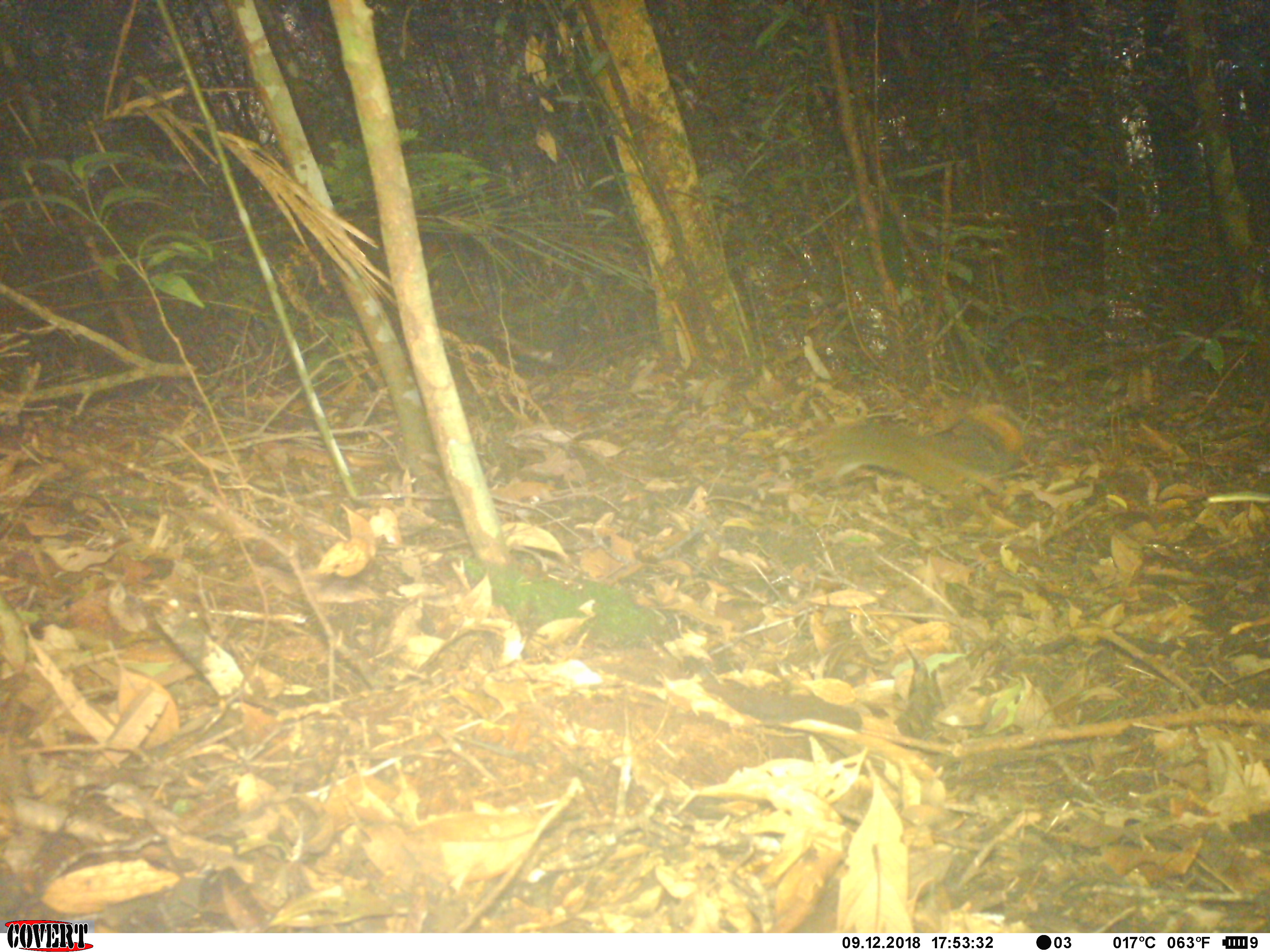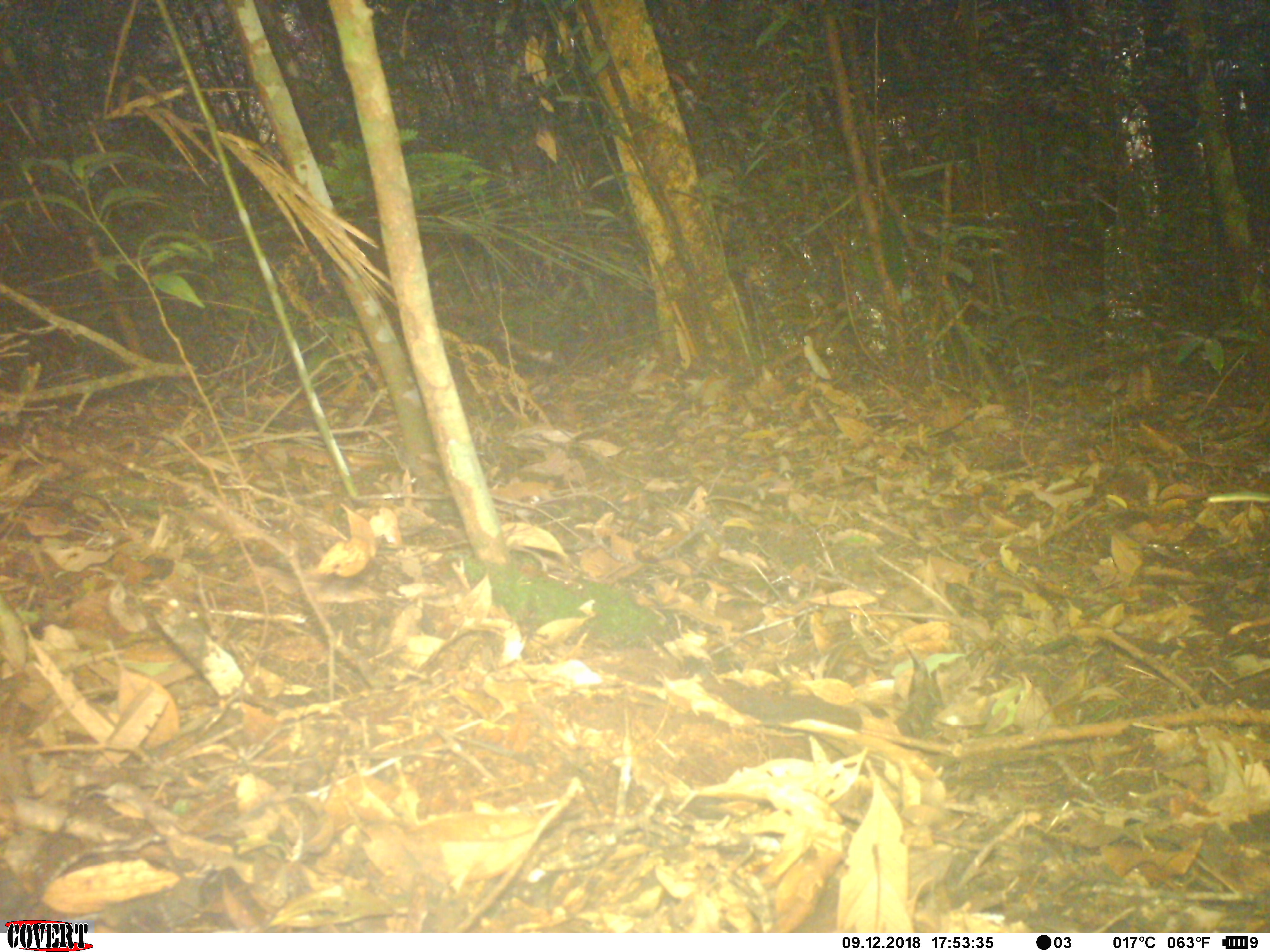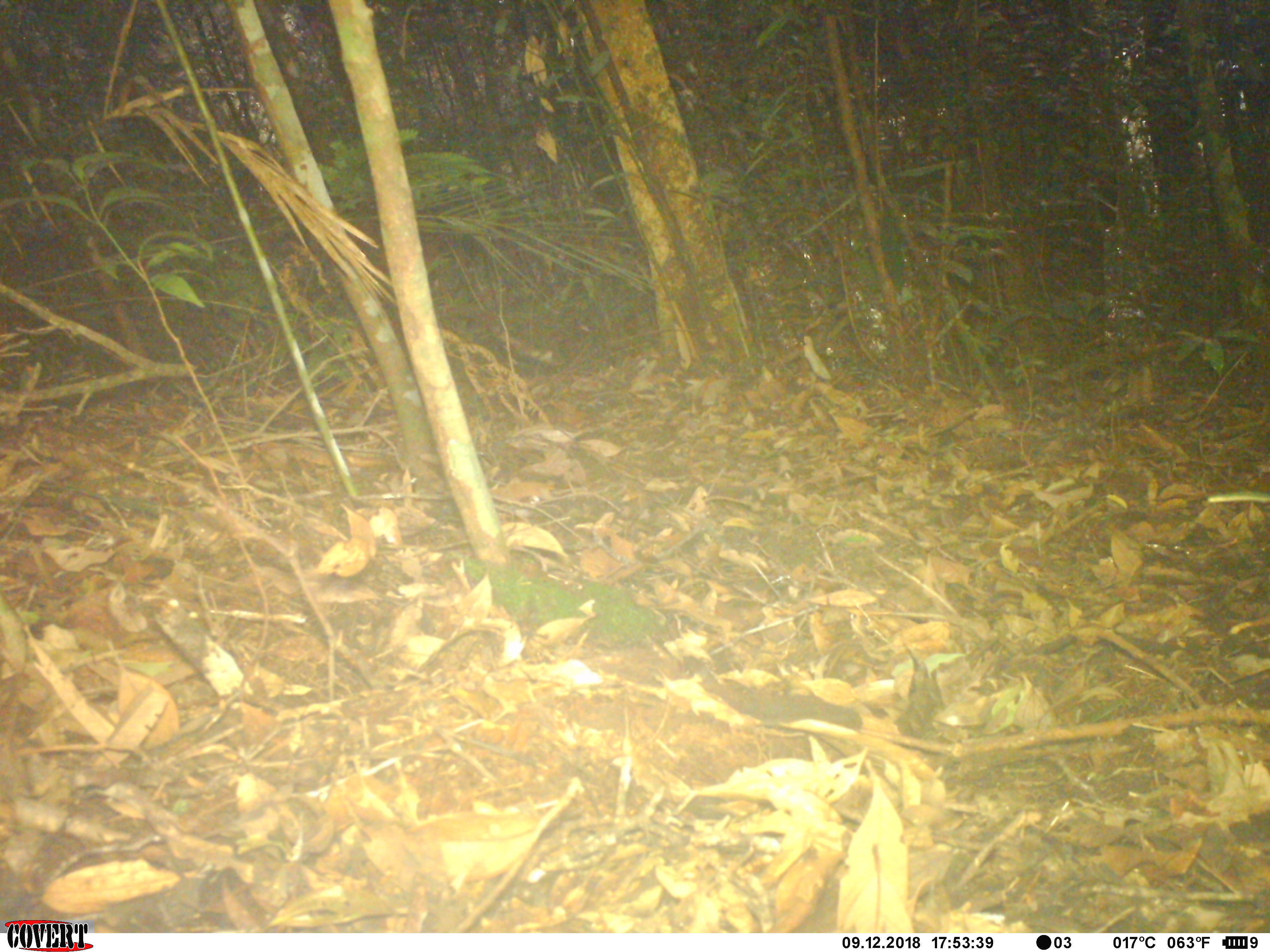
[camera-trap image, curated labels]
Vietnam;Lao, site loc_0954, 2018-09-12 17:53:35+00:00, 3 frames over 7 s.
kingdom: Animalia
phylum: Chordata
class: Mammalia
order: Rodentia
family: Sciuridae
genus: Dremomys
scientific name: Dremomys rufigenis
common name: red-cheeked squirrel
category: red cheeked squirrel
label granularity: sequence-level